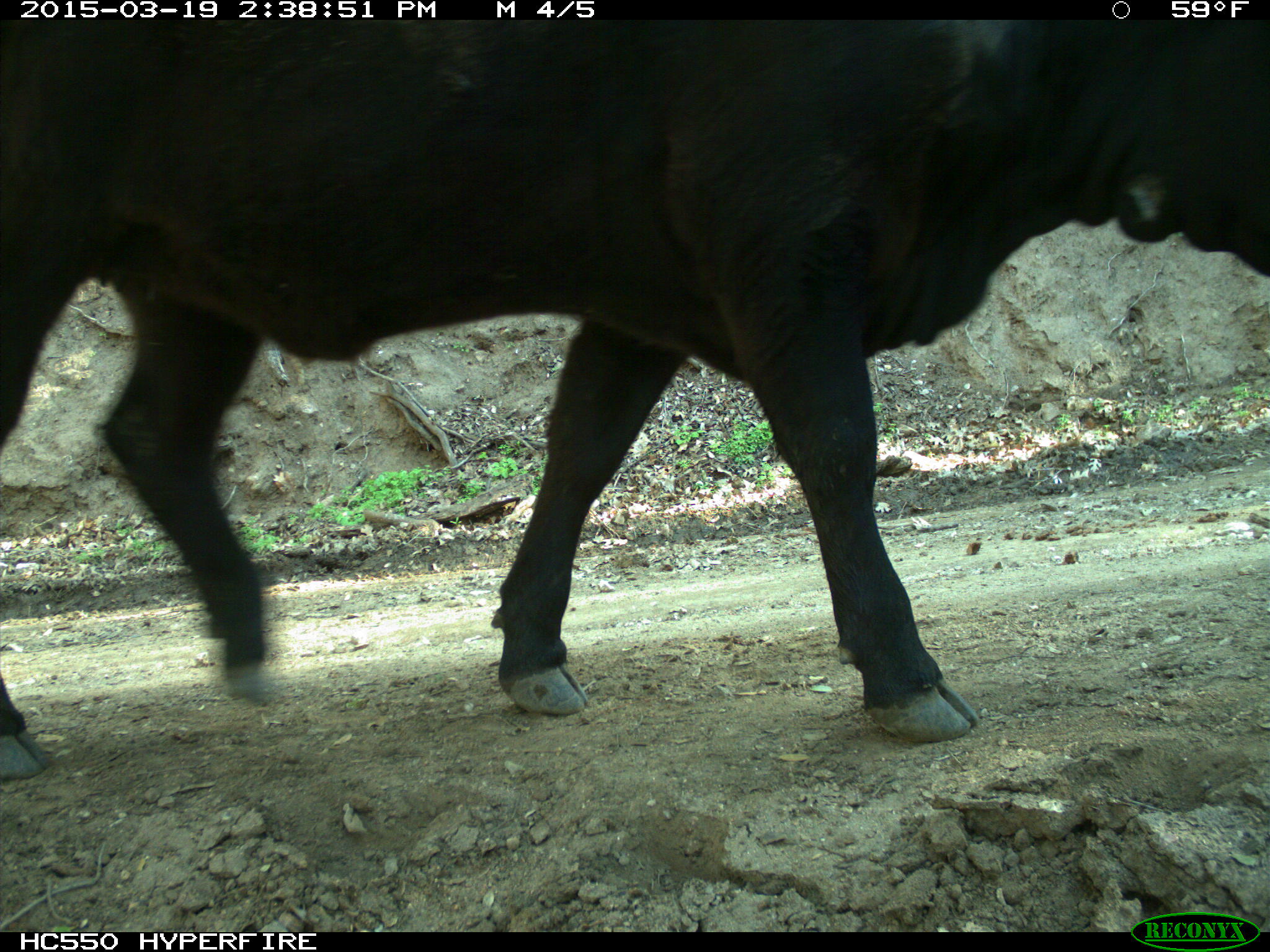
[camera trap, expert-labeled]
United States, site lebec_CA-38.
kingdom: Animalia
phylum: Chordata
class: Mammalia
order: Artiodactyla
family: Bovidae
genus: Bos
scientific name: Bos taurus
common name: domestic cow